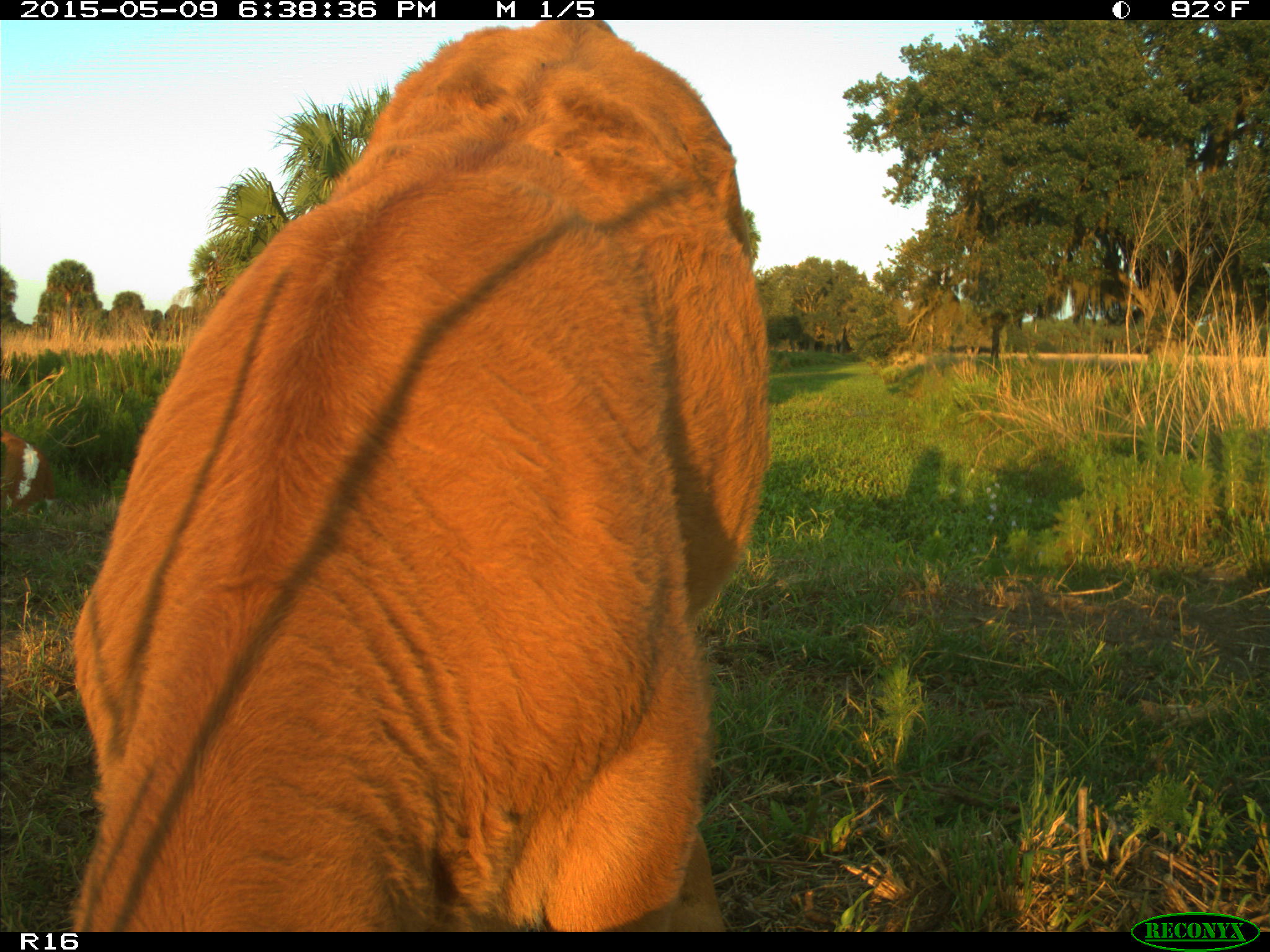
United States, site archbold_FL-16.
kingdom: Animalia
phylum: Chordata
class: Mammalia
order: Artiodactyla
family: Bovidae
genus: Bos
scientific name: Bos taurus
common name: domestic cow